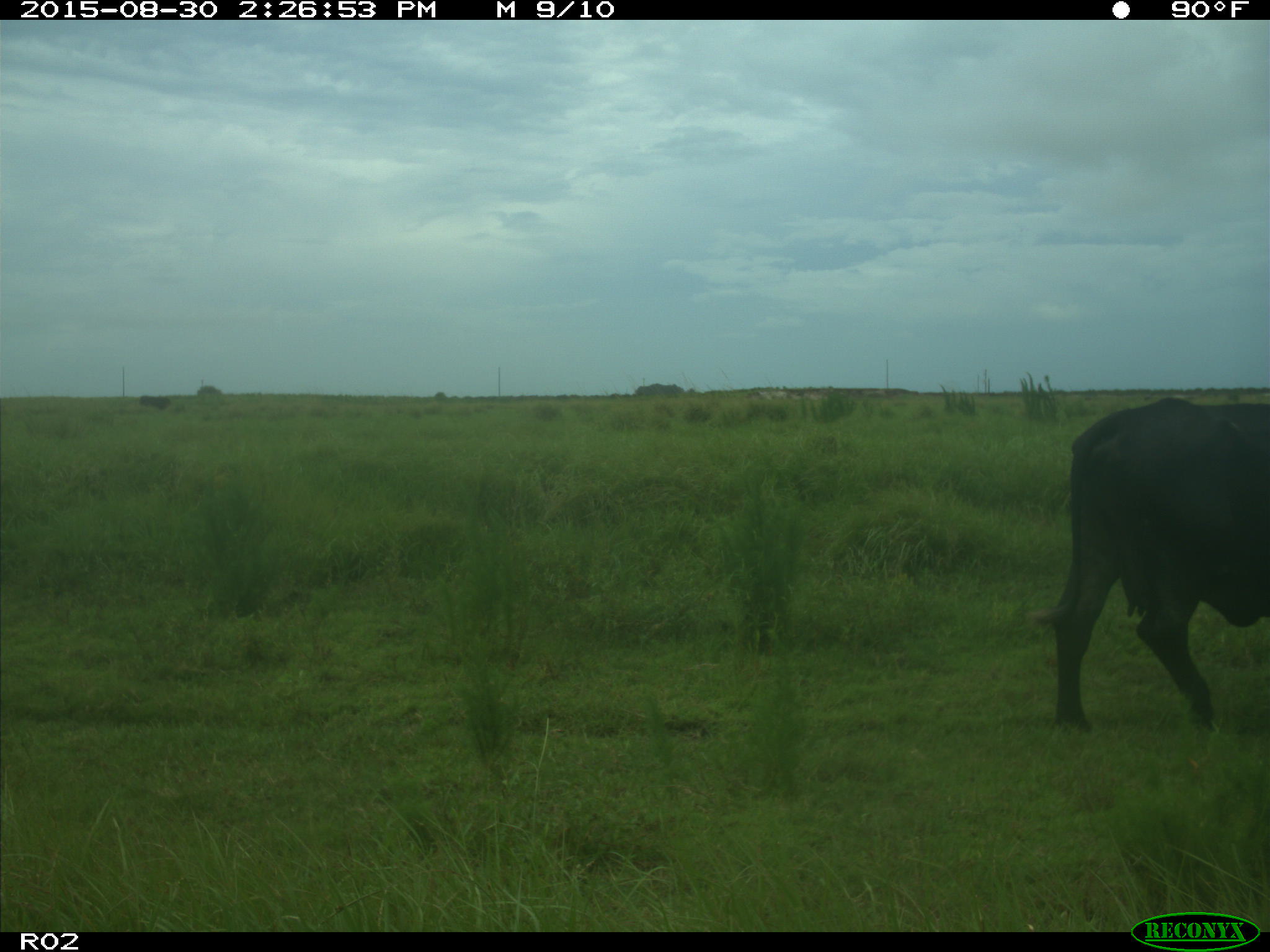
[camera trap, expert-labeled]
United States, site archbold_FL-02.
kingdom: Animalia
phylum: Chordata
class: Mammalia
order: Artiodactyla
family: Bovidae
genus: Bos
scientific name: Bos taurus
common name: domestic cow